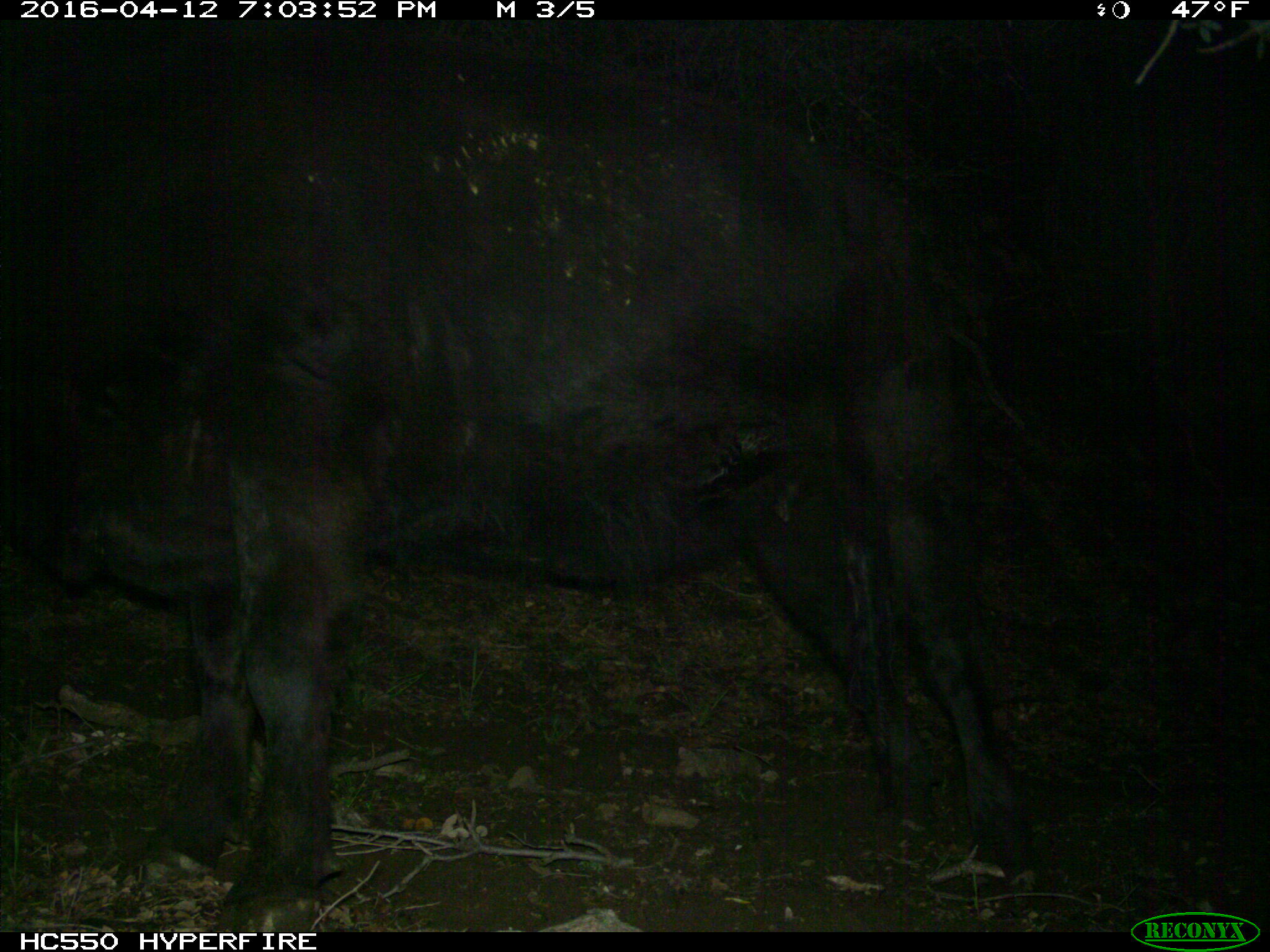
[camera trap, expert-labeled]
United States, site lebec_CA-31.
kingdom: Animalia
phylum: Chordata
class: Mammalia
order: Artiodactyla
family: Bovidae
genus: Bos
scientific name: Bos taurus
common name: domestic cow